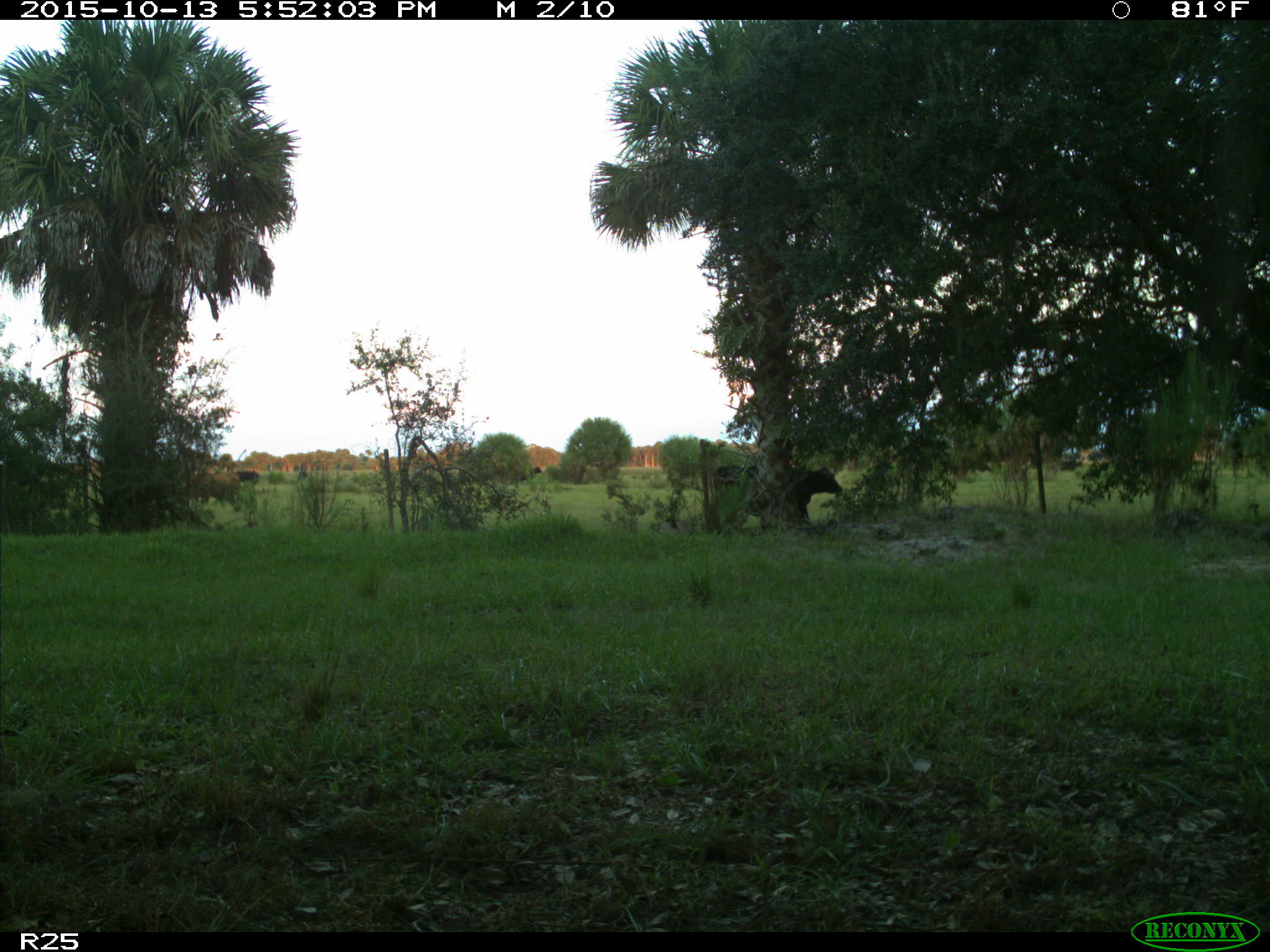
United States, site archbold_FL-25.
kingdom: Animalia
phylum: Chordata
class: Mammalia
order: Artiodactyla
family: Bovidae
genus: Bos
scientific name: Bos taurus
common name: domestic cow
Bos taurus (domestic cow).